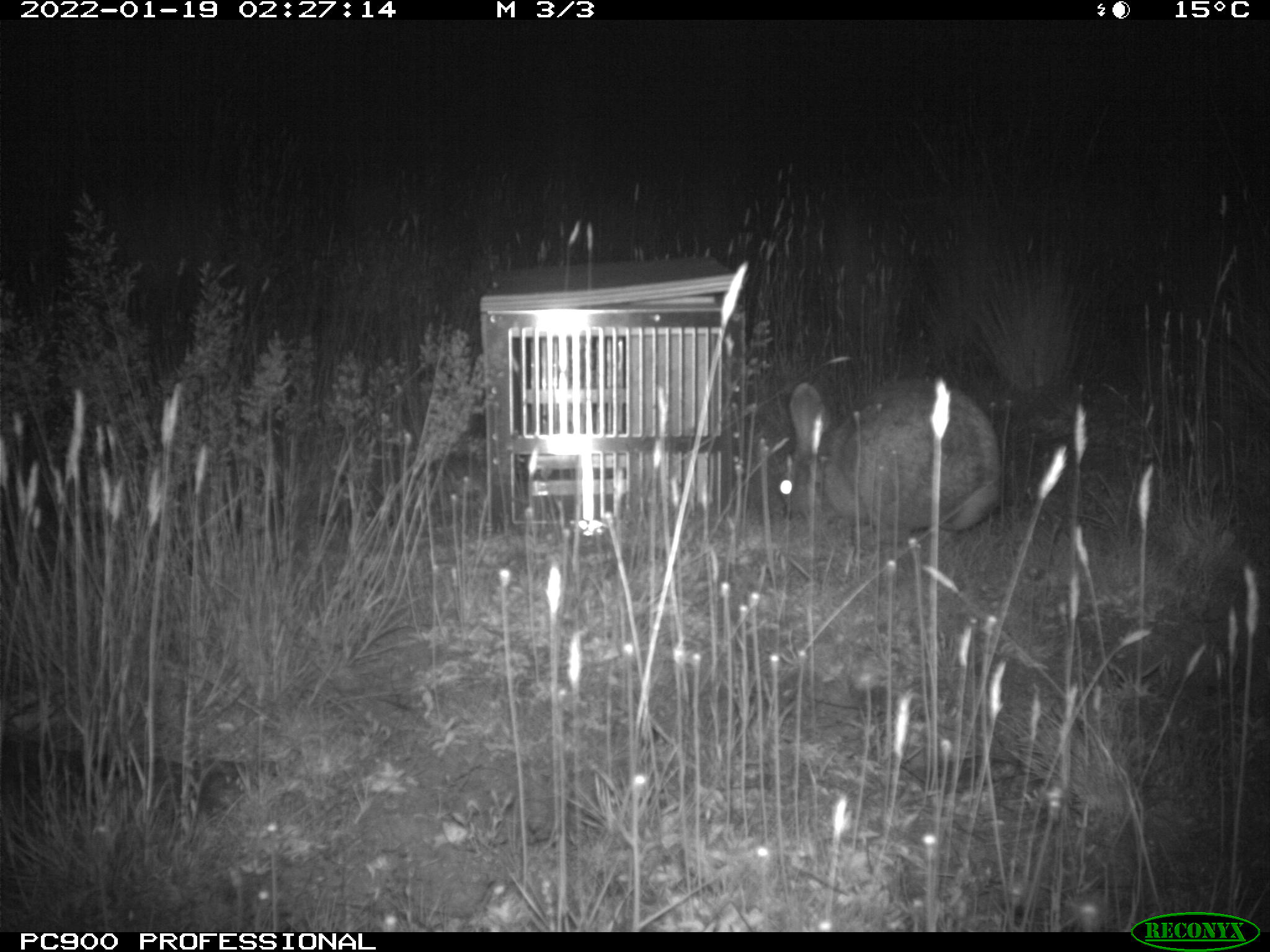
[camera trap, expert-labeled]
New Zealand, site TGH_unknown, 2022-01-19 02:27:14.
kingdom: Animalia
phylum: Chordata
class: Mammalia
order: Lagomorpha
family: Leporidae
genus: Oryctolagus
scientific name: Oryctolagus cuniculus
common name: european rabbit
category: rabbit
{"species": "rabbit (european rabbit) (Oryctolagus cuniculus)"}